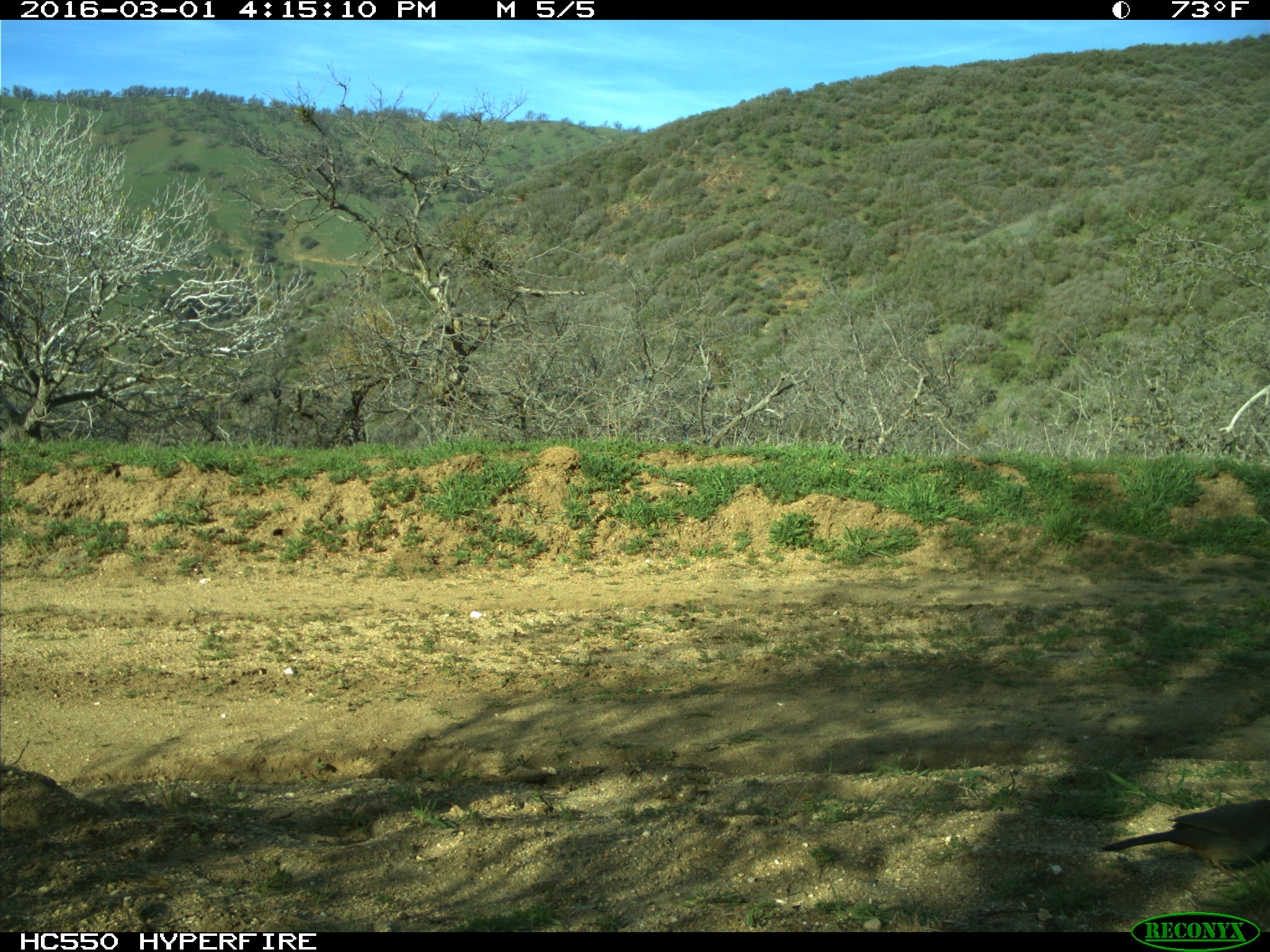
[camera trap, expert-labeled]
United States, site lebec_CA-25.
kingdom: Animalia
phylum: Chordata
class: Aves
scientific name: Aves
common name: birds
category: unidentified bird